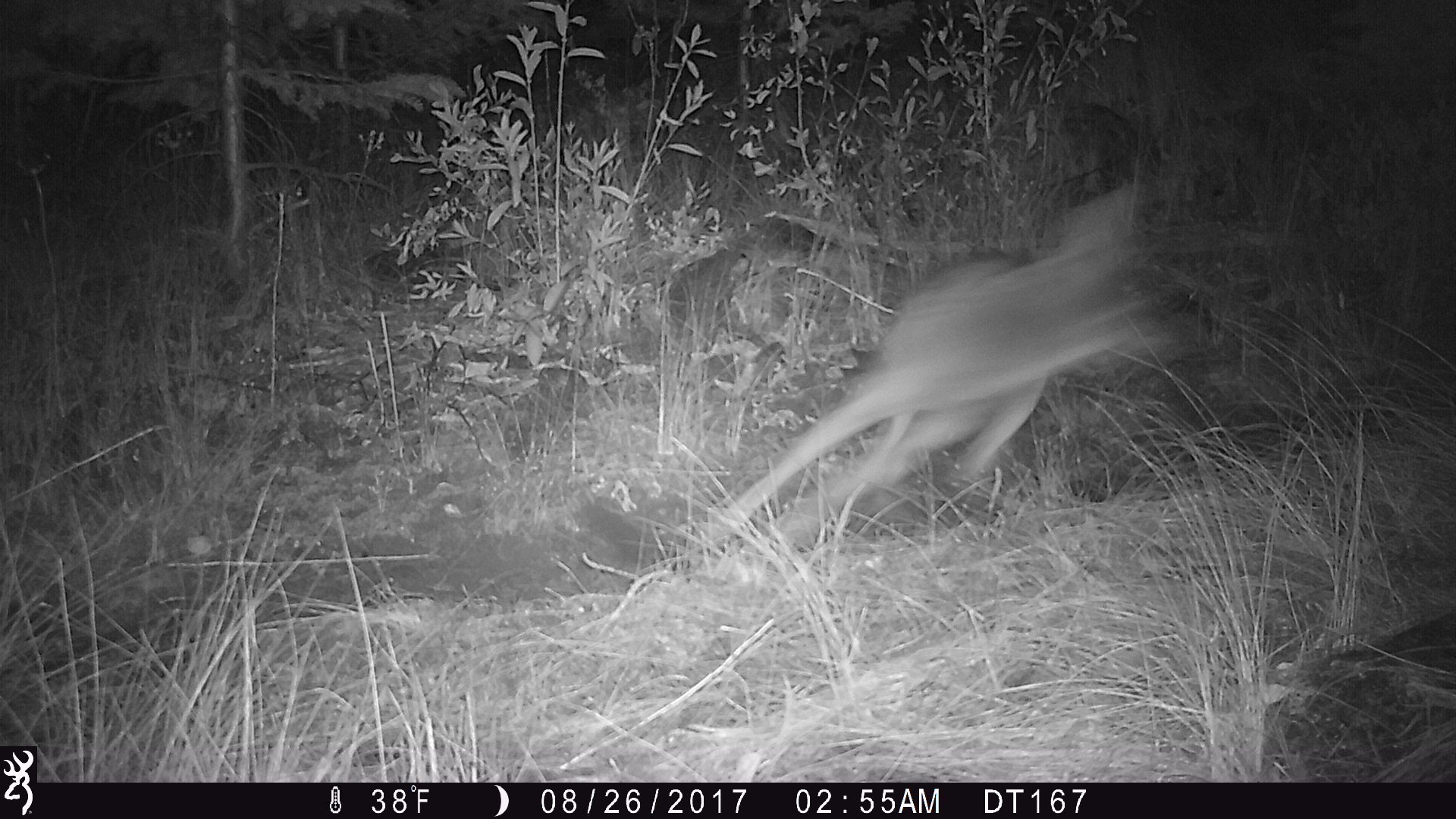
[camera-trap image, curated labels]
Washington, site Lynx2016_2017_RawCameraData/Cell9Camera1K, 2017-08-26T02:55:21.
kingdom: Animalia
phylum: Chordata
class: Mammalia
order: Carnivora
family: Canidae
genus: Canis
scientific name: Canis latrans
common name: coyote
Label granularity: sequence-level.